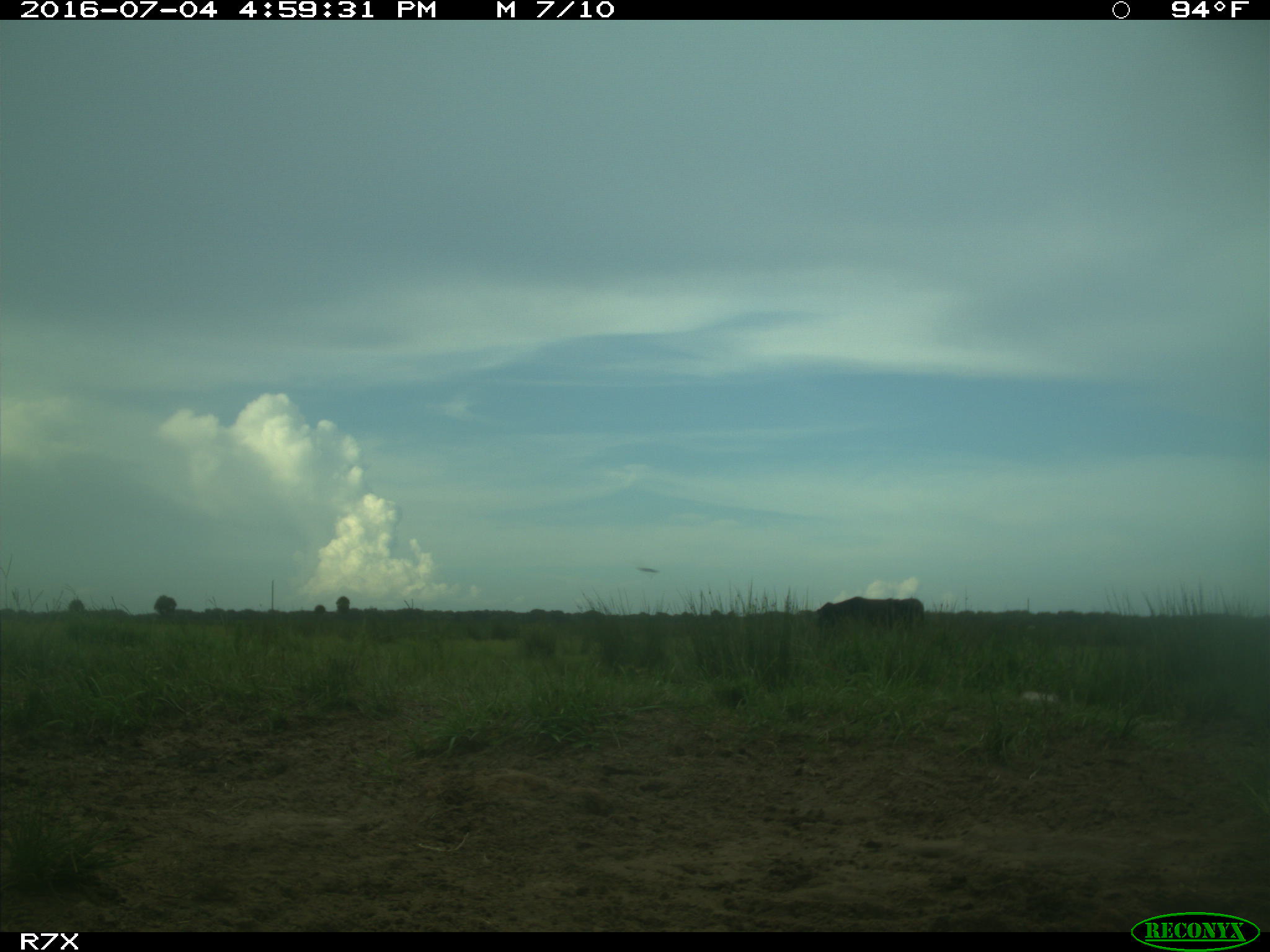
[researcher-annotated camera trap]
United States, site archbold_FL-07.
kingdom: Animalia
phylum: Chordata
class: Mammalia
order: Artiodactyla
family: Bovidae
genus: Bos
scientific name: Bos taurus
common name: domestic cow